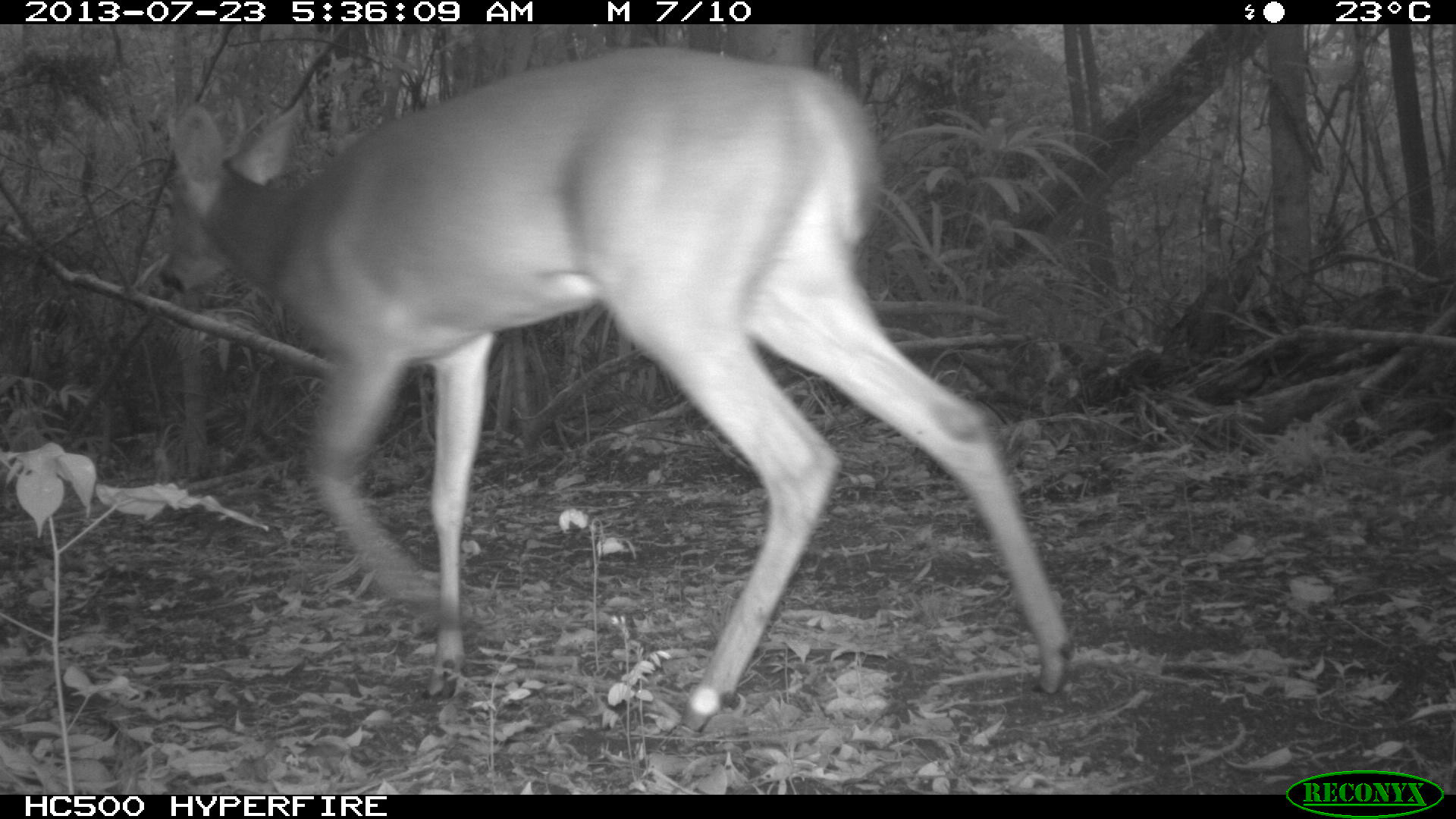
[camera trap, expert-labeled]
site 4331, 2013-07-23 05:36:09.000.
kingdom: Animalia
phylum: Chordata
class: Mammalia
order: Artiodactyla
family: Cervidae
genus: Odocoileus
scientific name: Odocoileus virginianus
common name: white-tailed deer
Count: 1.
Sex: male.